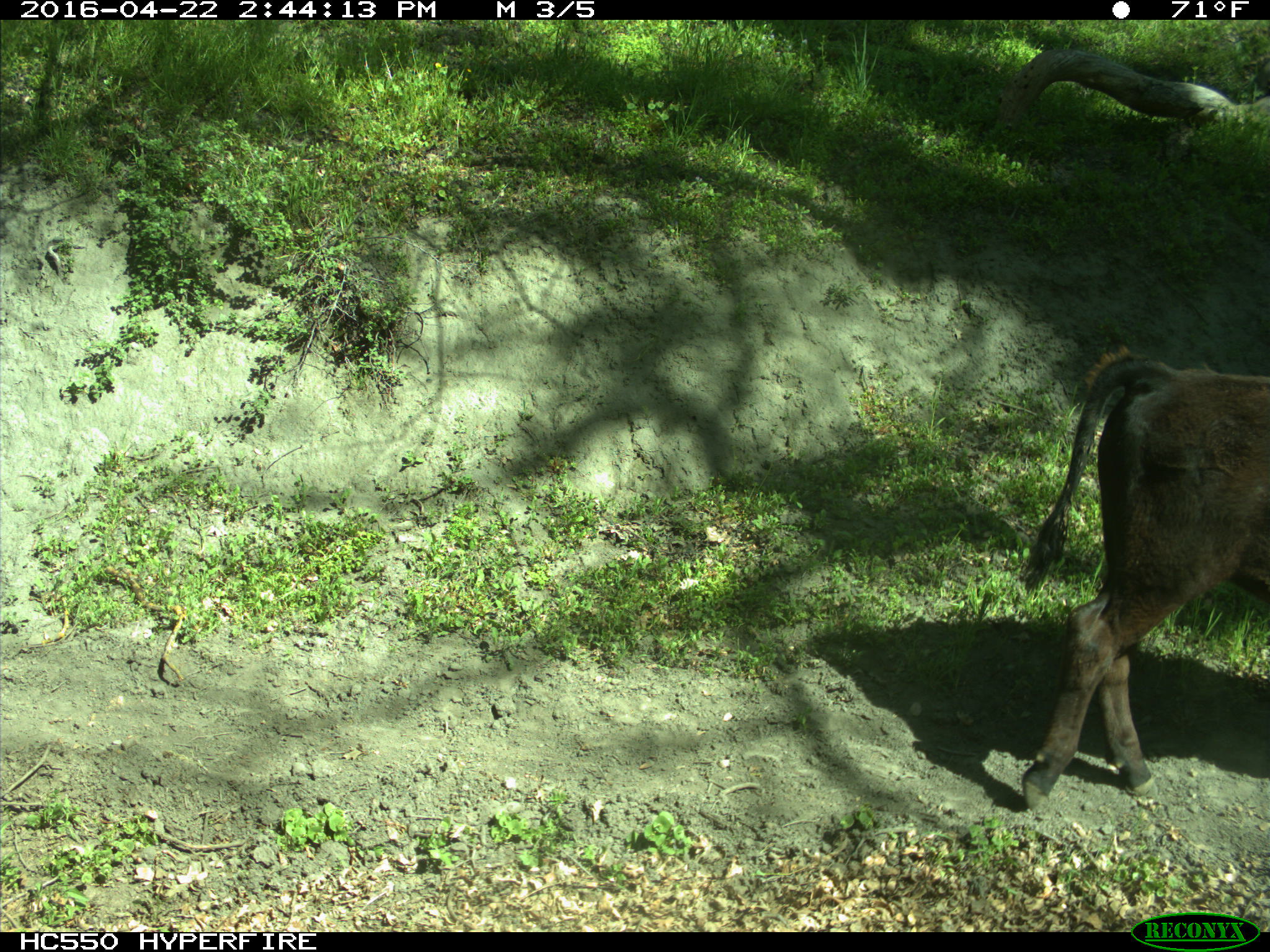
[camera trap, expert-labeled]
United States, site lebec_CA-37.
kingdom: Animalia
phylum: Chordata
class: Mammalia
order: Artiodactyla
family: Bovidae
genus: Bos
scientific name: Bos taurus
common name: domestic cow